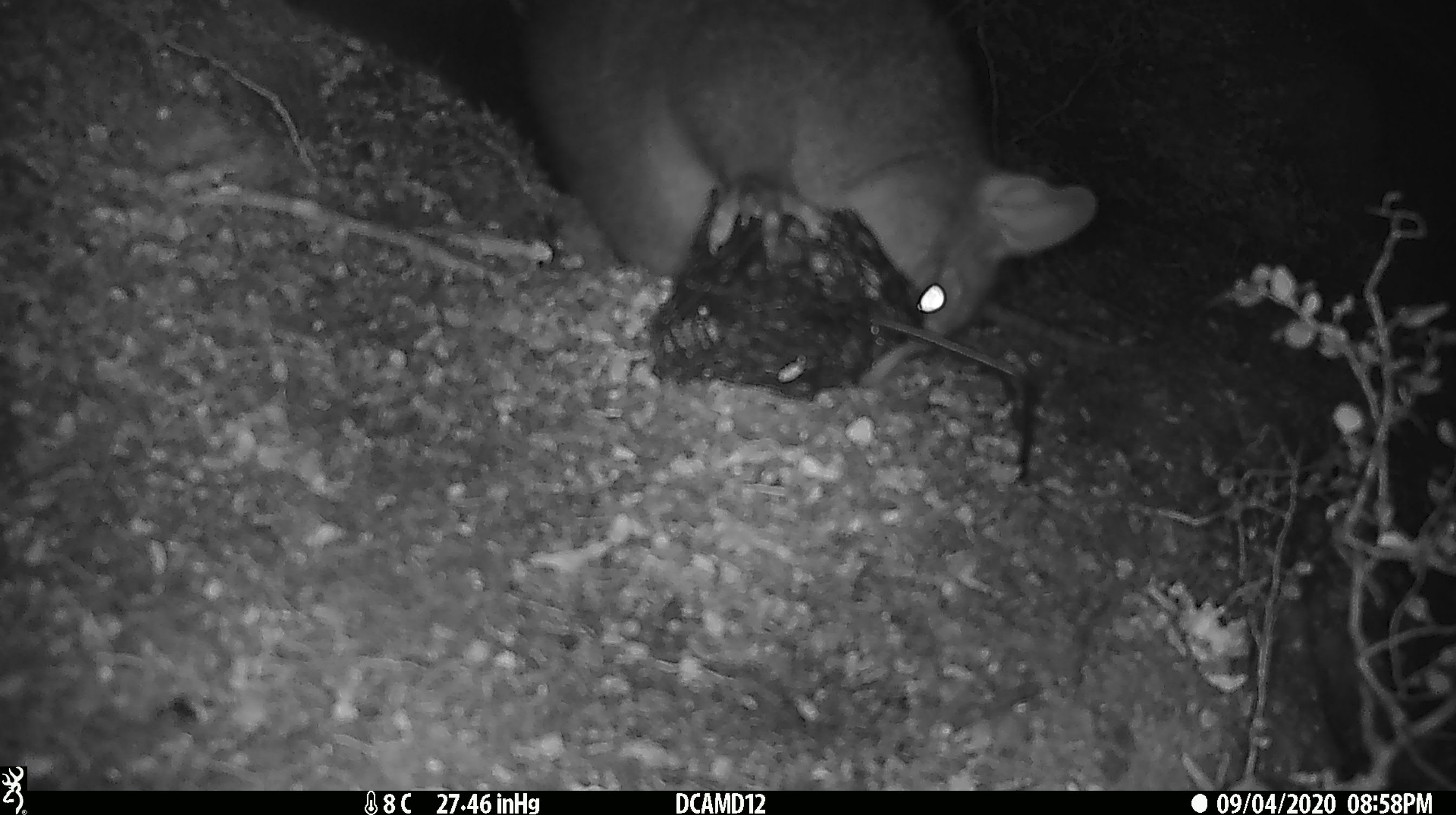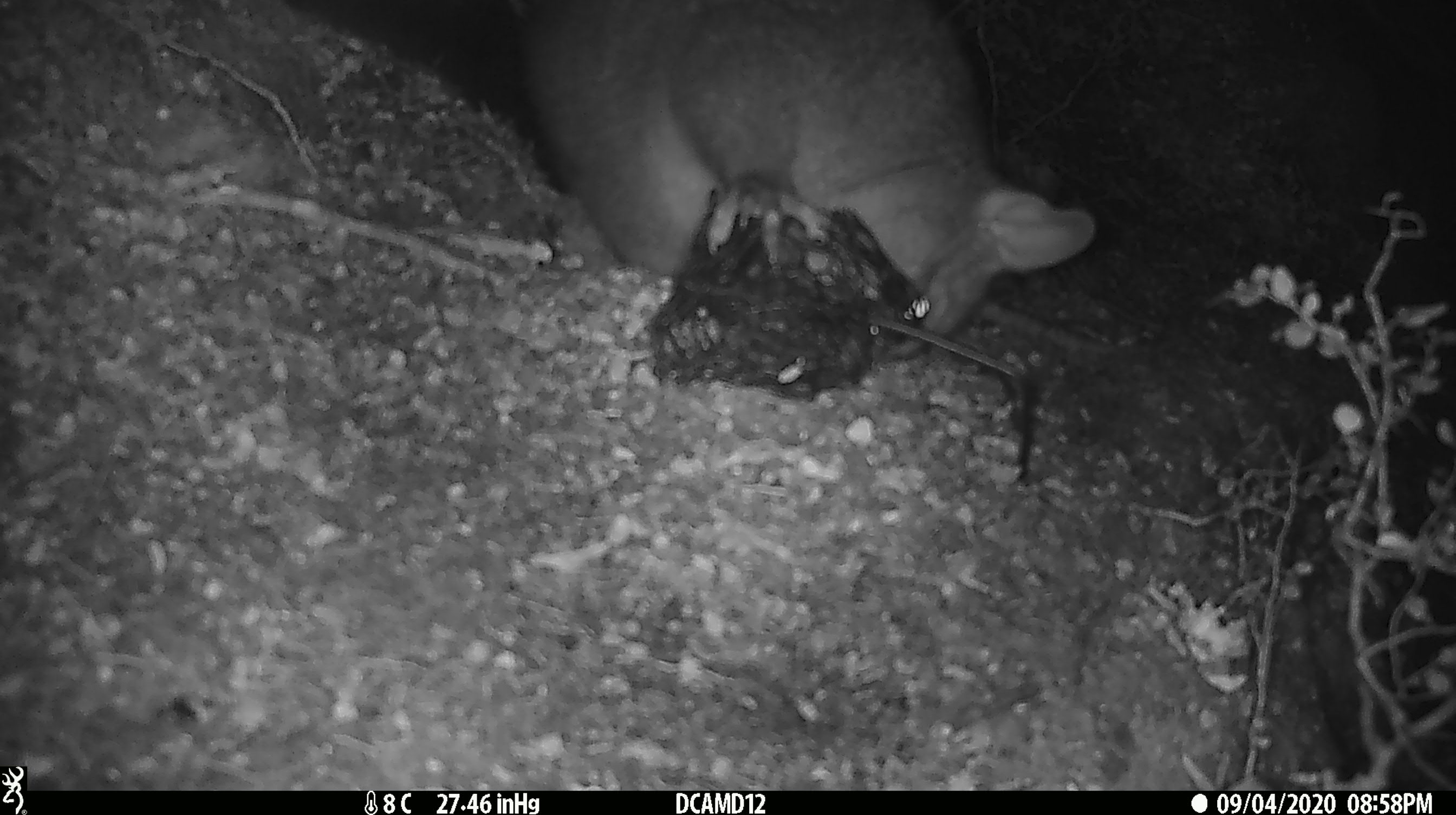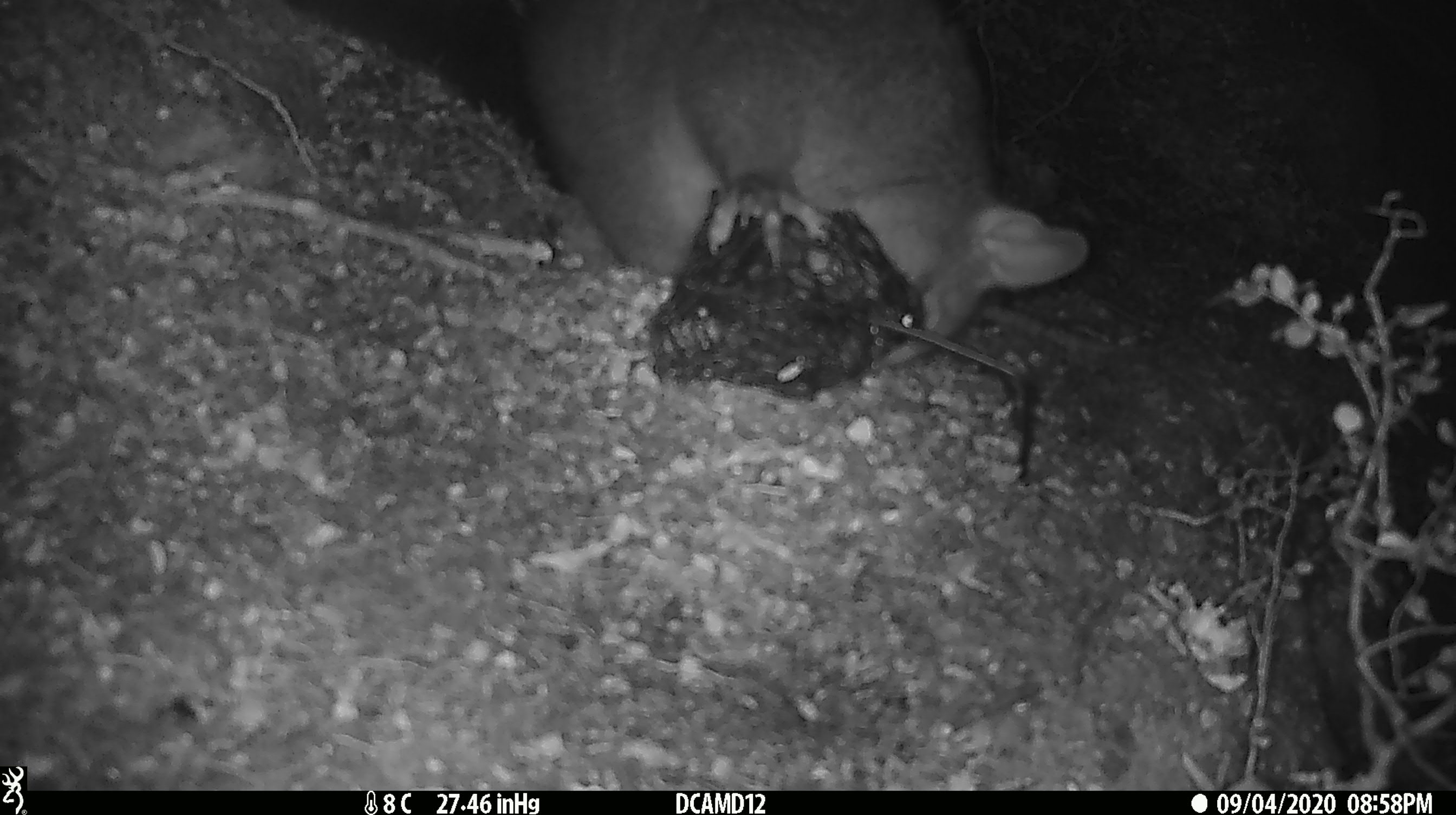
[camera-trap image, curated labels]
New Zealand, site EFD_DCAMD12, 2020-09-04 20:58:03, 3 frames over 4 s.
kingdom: Animalia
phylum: Chordata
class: Mammalia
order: Diprotodontia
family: Phalangeridae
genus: Trichosurus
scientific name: Trichosurus vulpecula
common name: common brushtail possum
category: possum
Possum (common brushtail possum) (Trichosurus vulpecula).